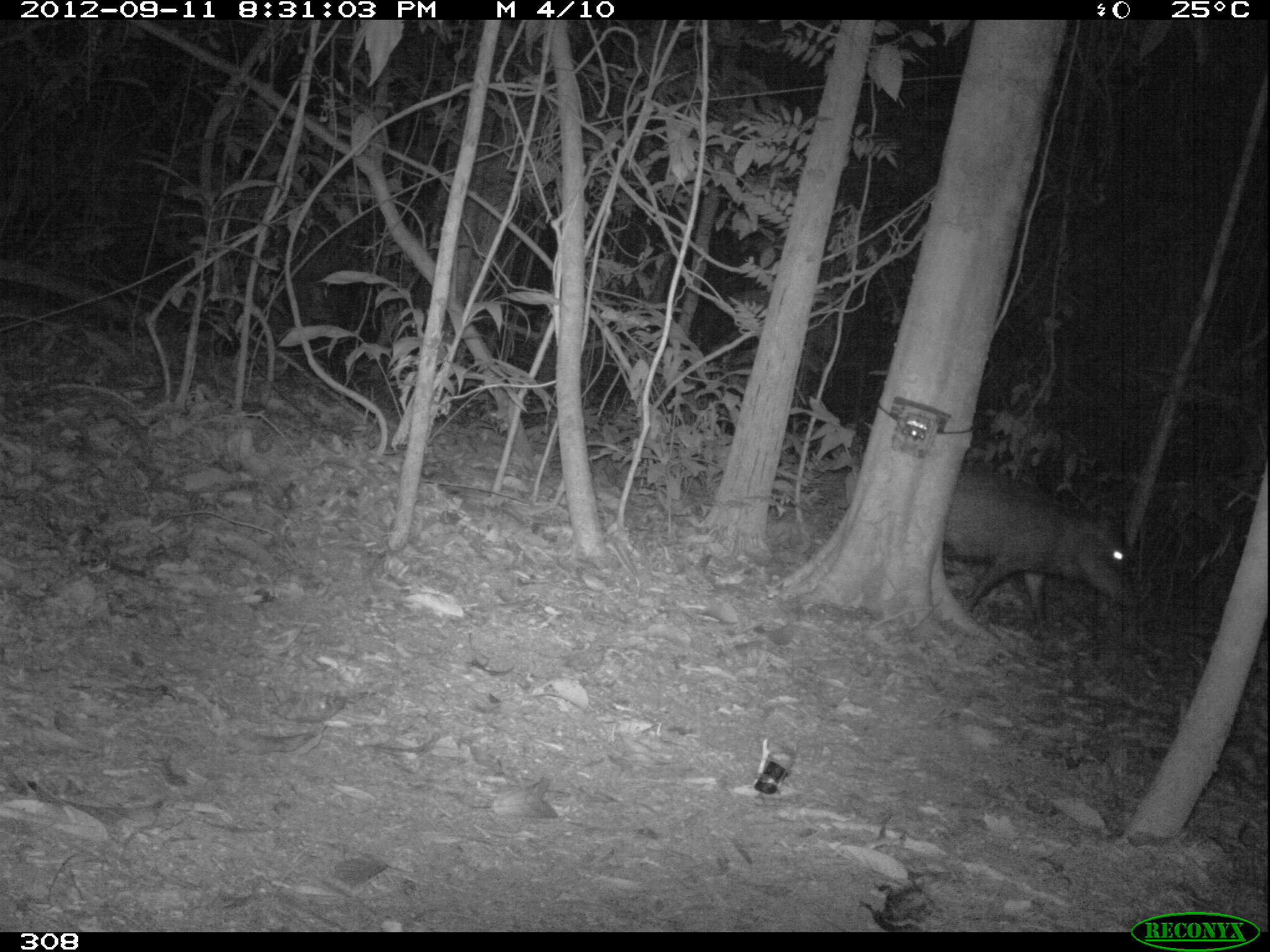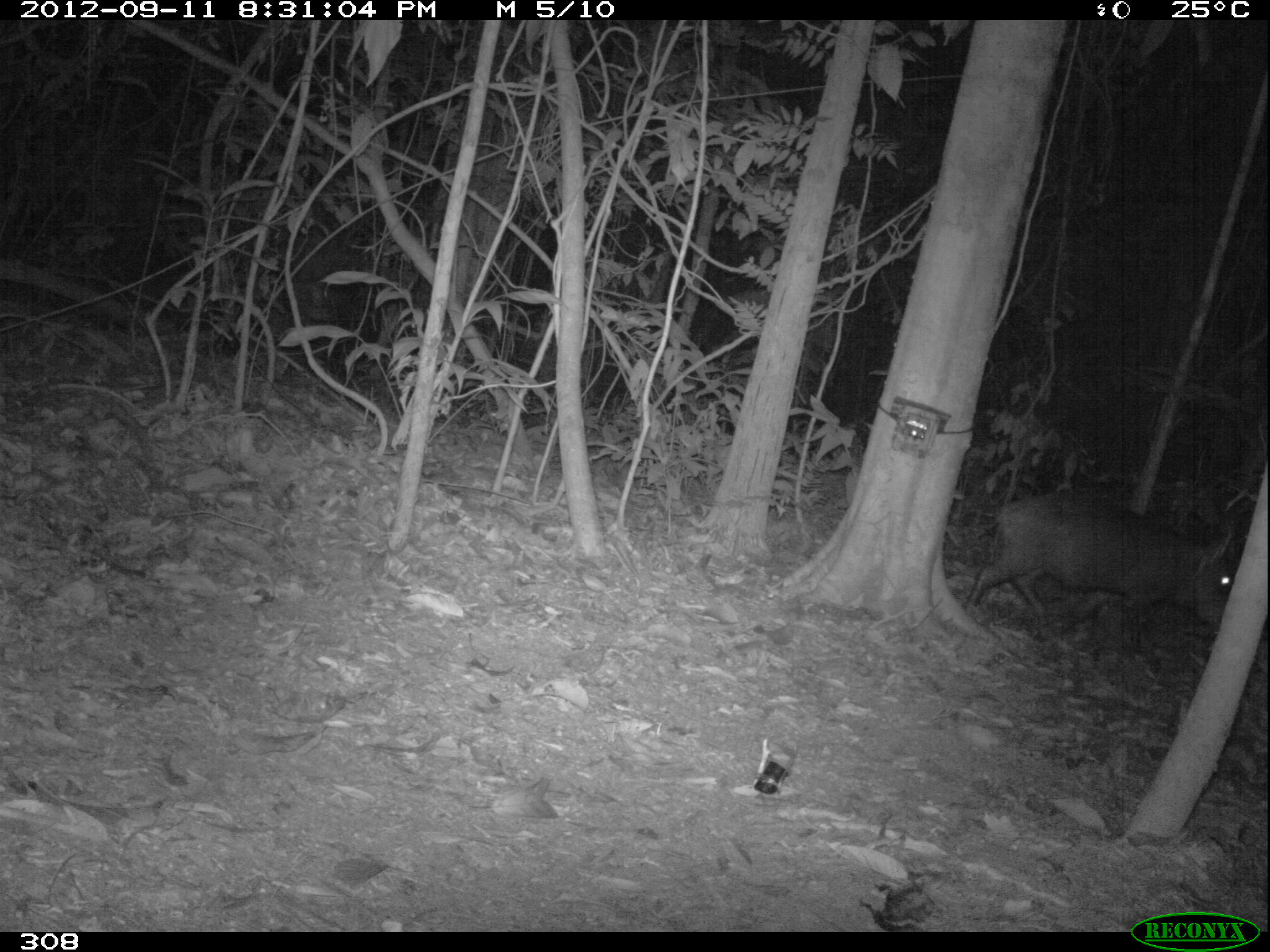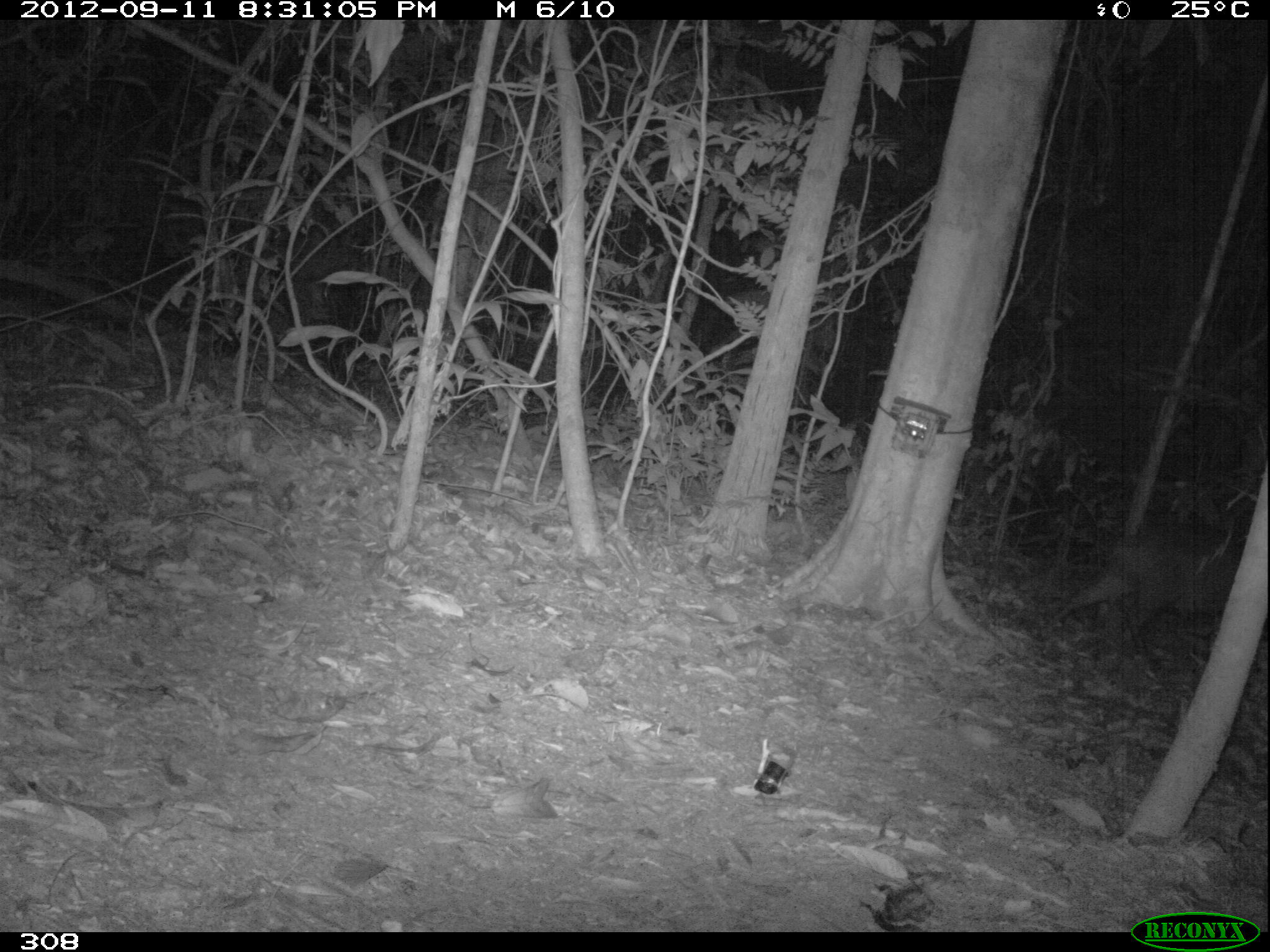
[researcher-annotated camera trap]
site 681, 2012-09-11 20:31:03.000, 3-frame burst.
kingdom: Animalia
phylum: Chordata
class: Mammalia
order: Artiodactyla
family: Tayassuidae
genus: Tayassu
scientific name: Tayassu pecari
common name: white-lipped peccary